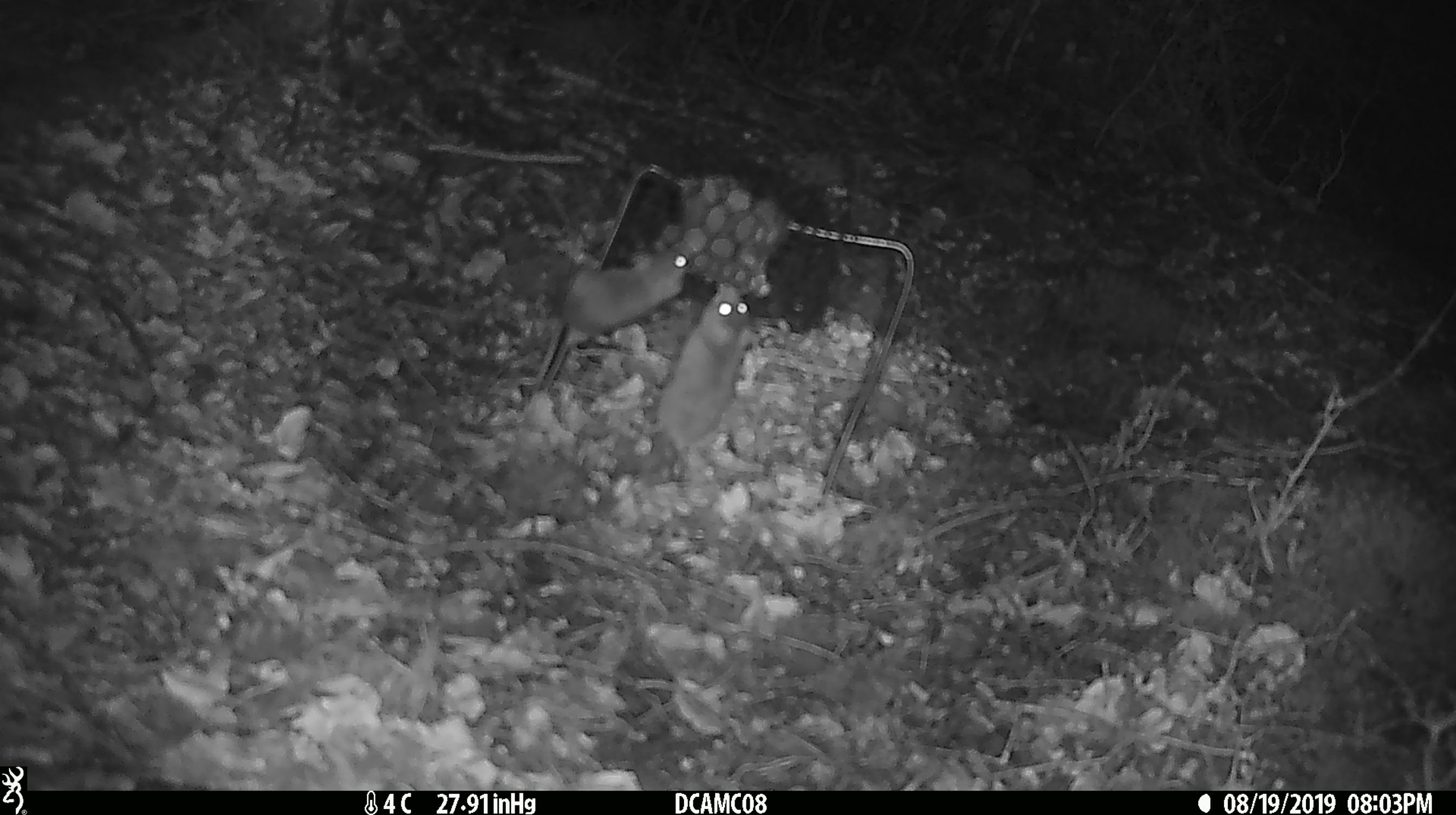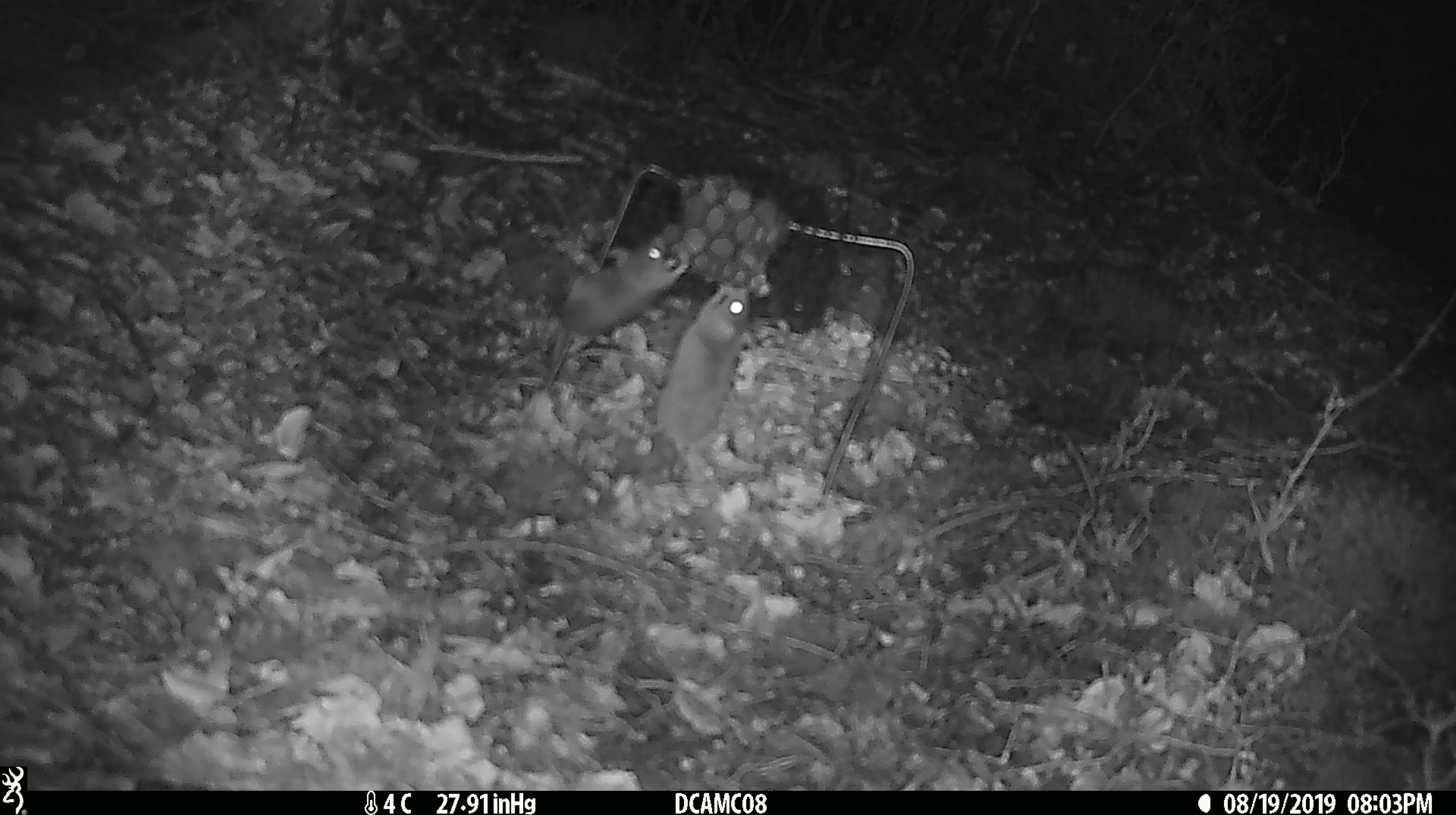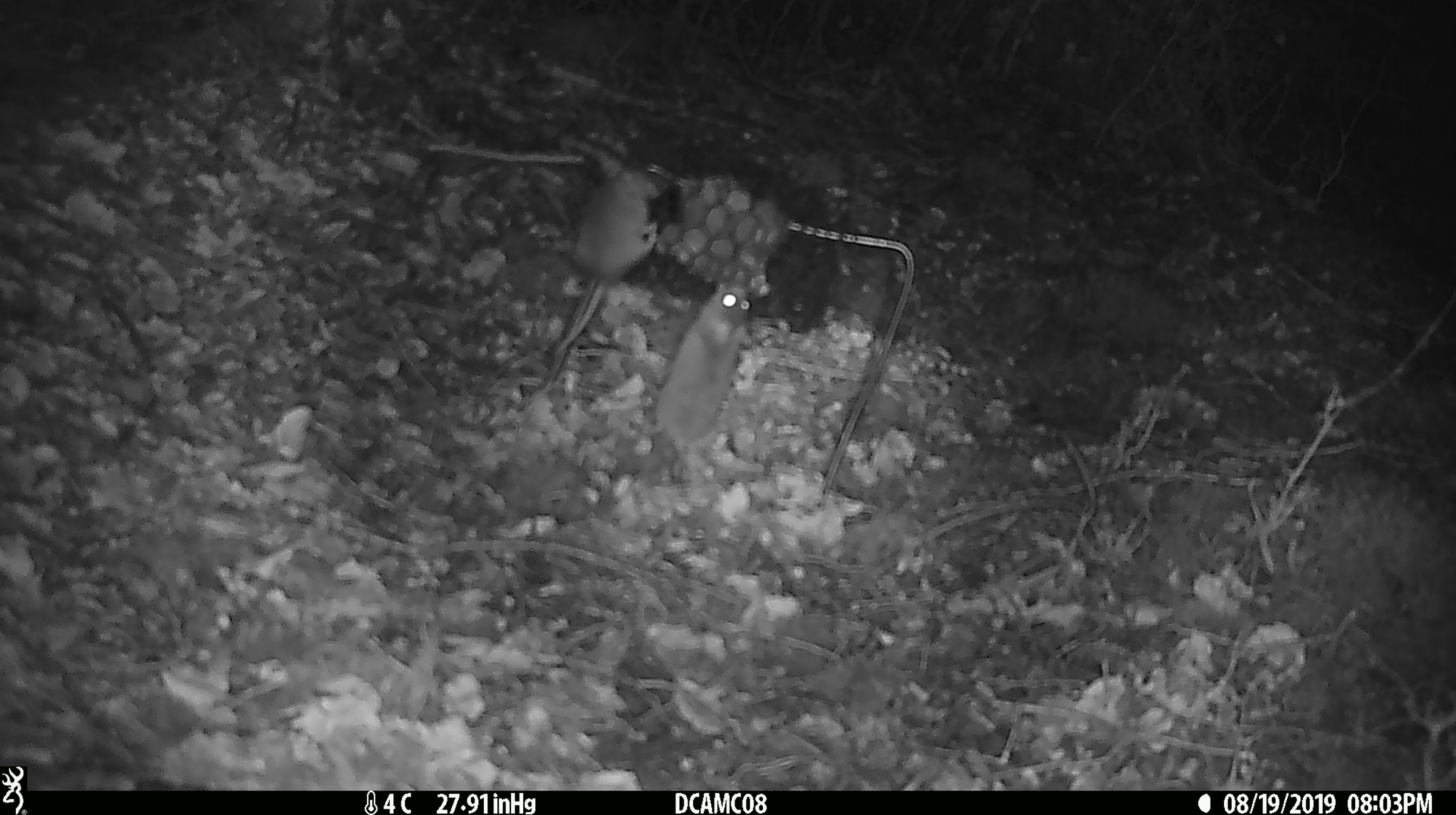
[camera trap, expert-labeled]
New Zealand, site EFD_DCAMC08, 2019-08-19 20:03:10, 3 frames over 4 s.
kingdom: Animalia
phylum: Chordata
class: Mammalia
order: Rodentia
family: Muridae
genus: Mus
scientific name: Mus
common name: mouse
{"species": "mouse (Mus)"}